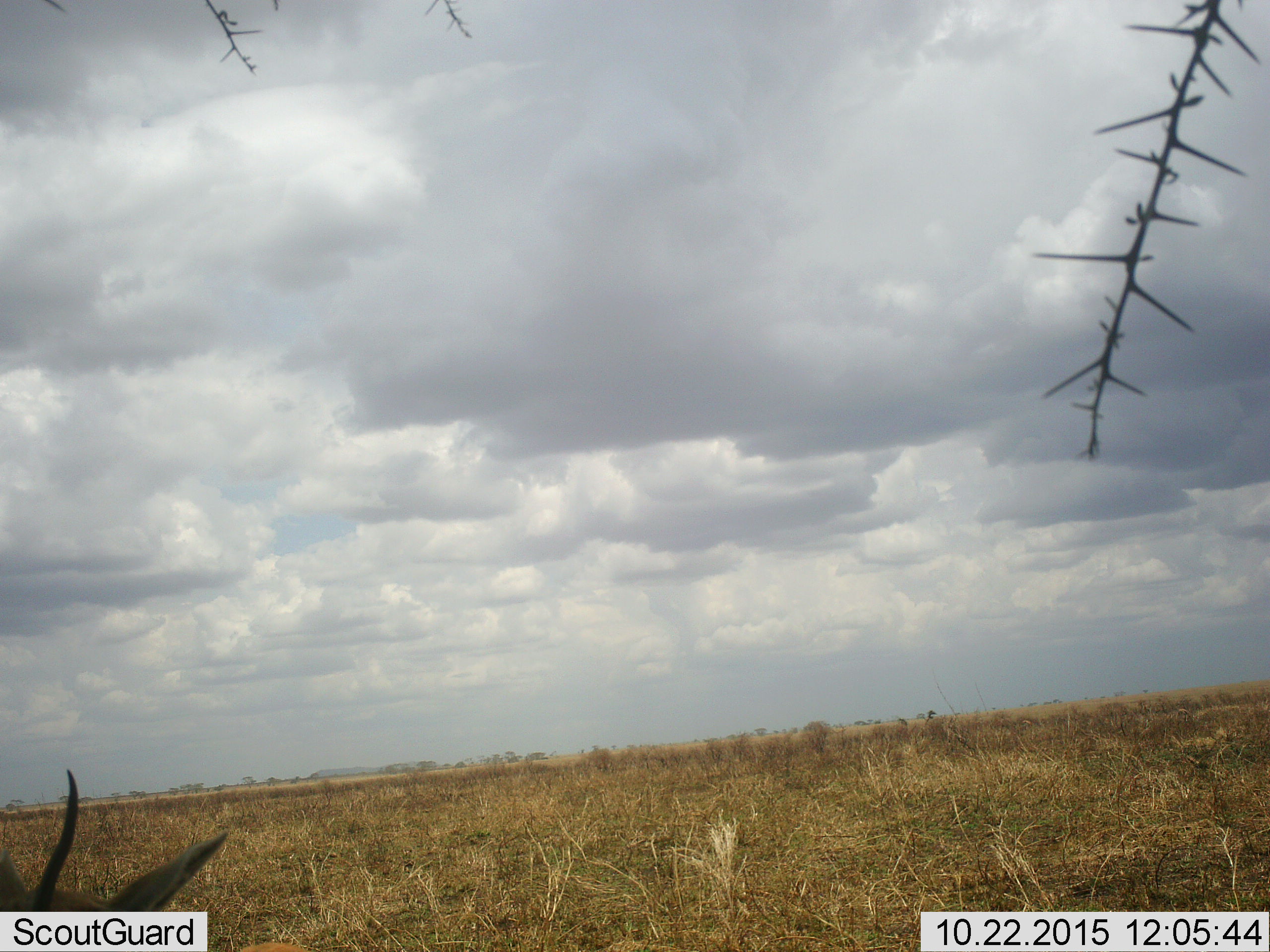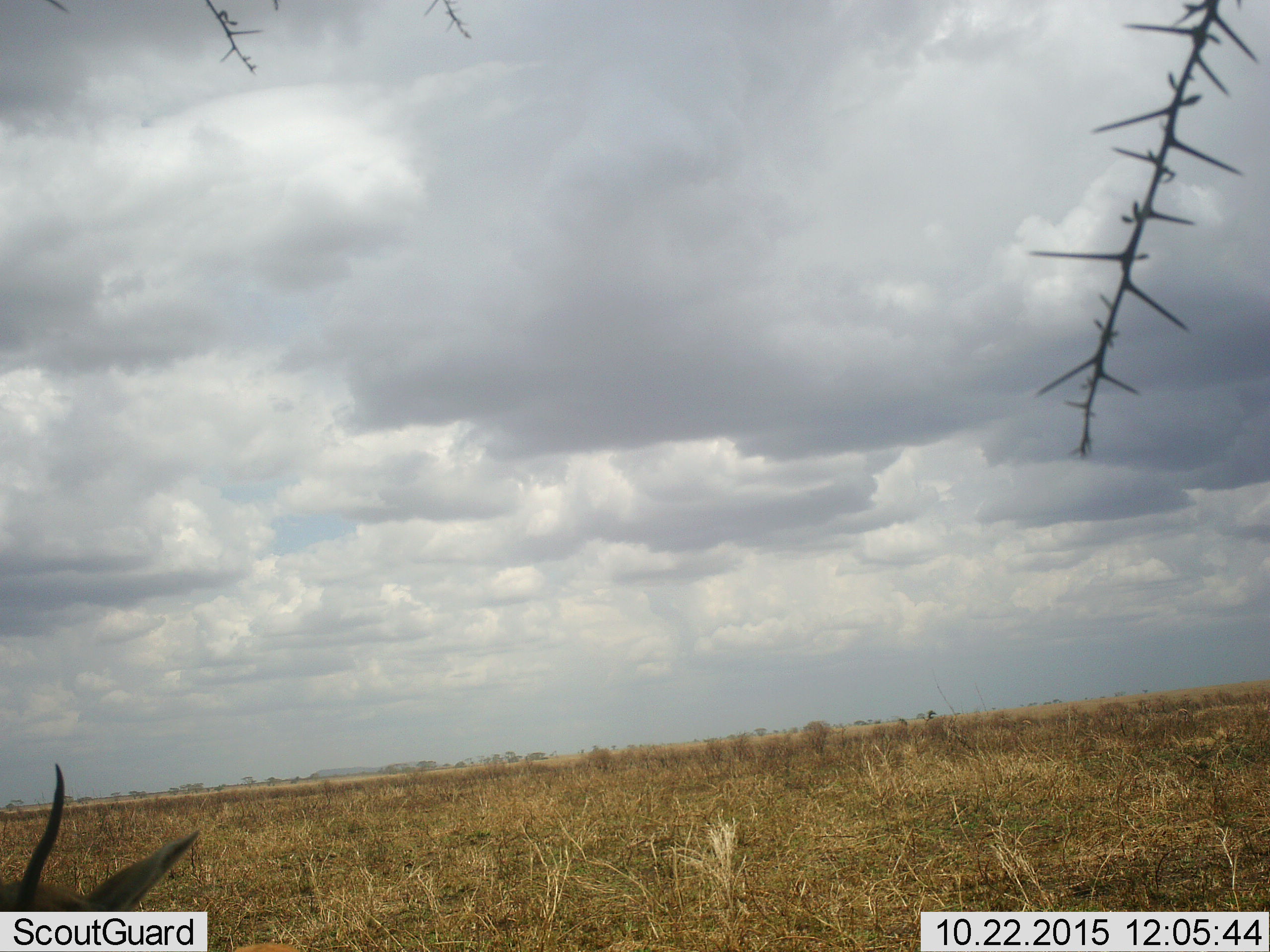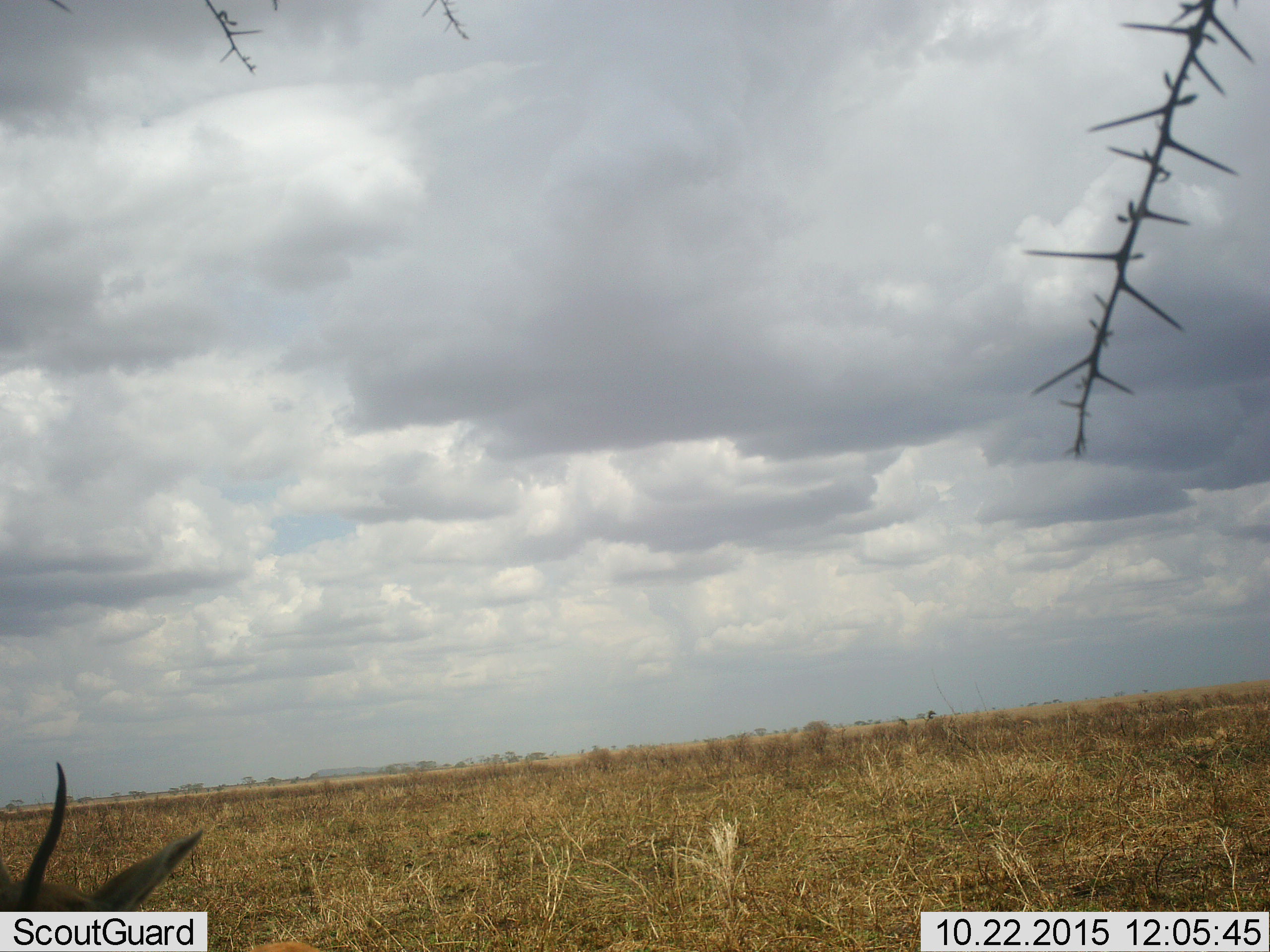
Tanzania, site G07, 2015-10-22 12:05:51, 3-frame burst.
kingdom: Animalia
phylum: Chordata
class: Mammalia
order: Artiodactyla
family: Bovidae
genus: Eudorcas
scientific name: Eudorcas thomsonii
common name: thomson's gazelle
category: gazellethomsons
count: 1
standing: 83%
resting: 17%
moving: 0%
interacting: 0%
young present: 0%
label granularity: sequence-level